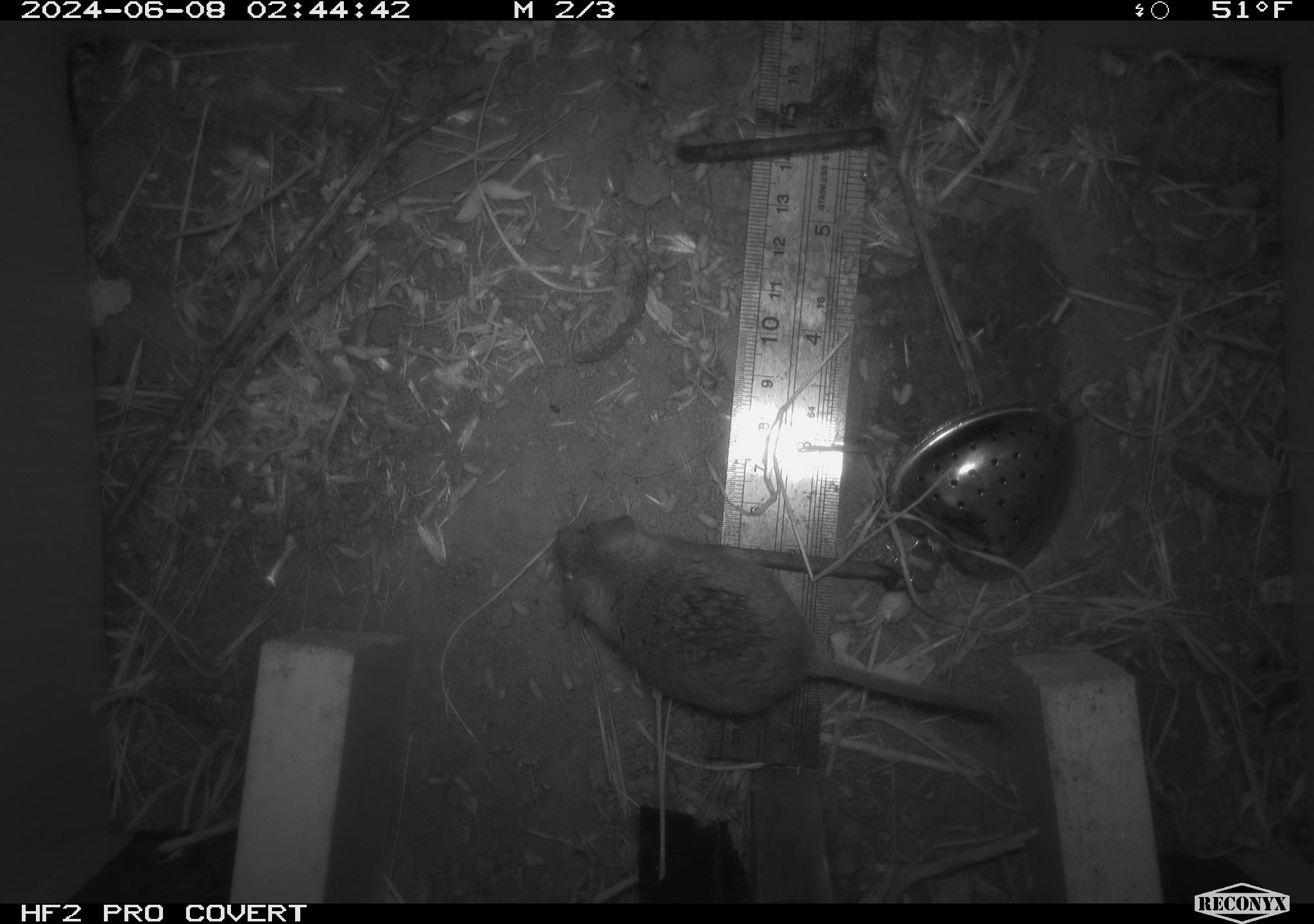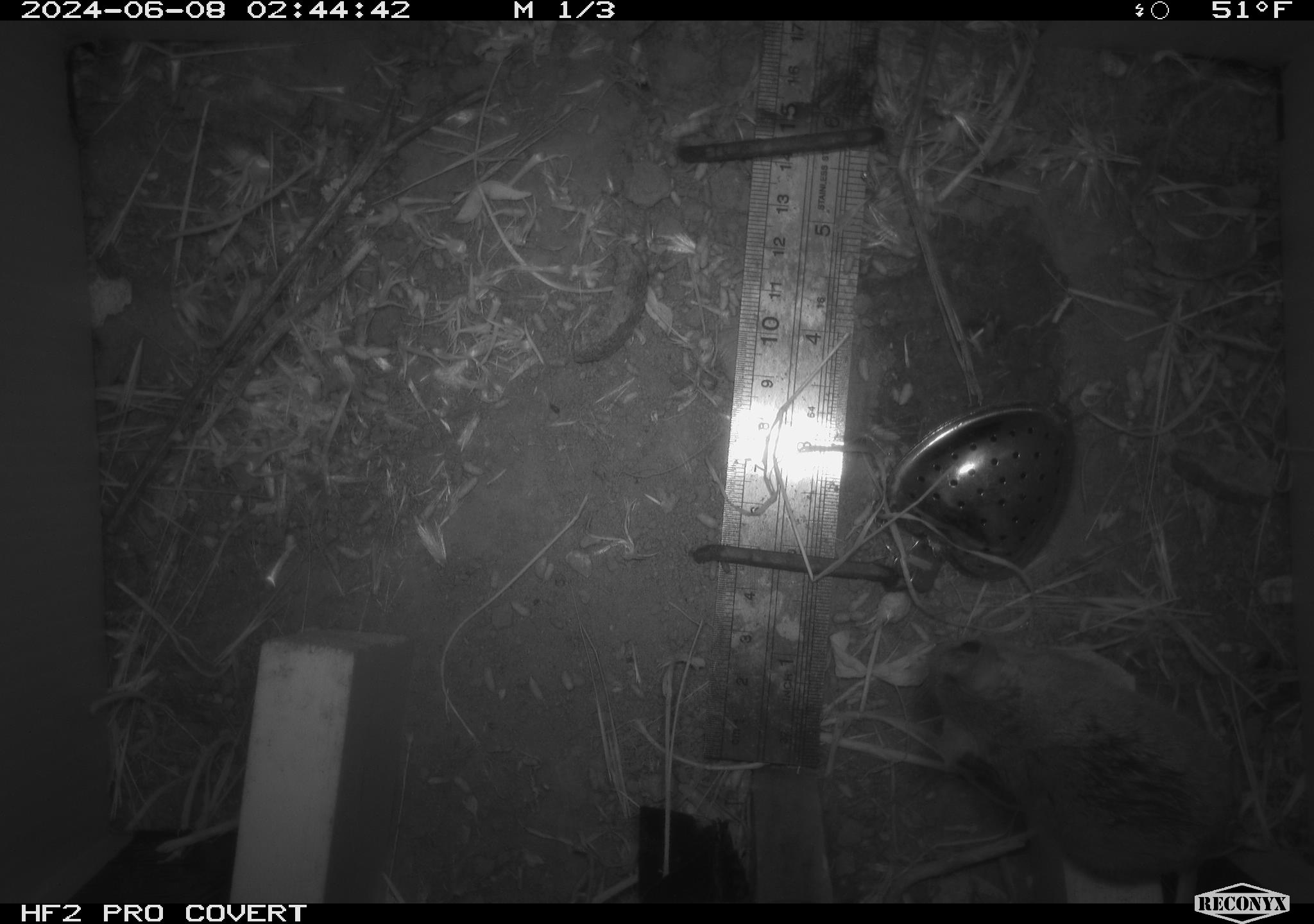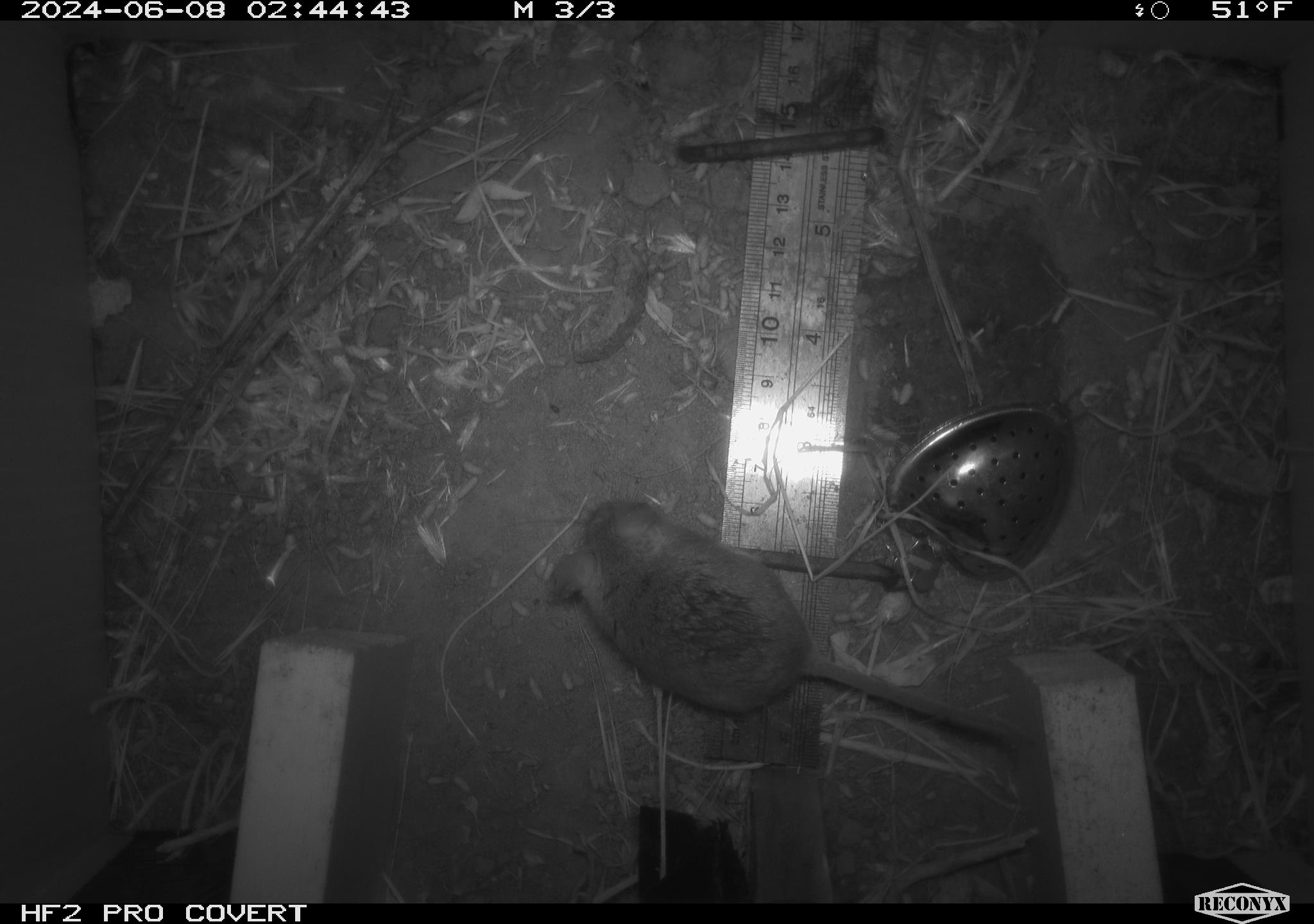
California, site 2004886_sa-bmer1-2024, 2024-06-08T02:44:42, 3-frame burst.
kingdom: Animalia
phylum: Chordata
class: Mammalia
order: Rodentia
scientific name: Rodentia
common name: mouse species